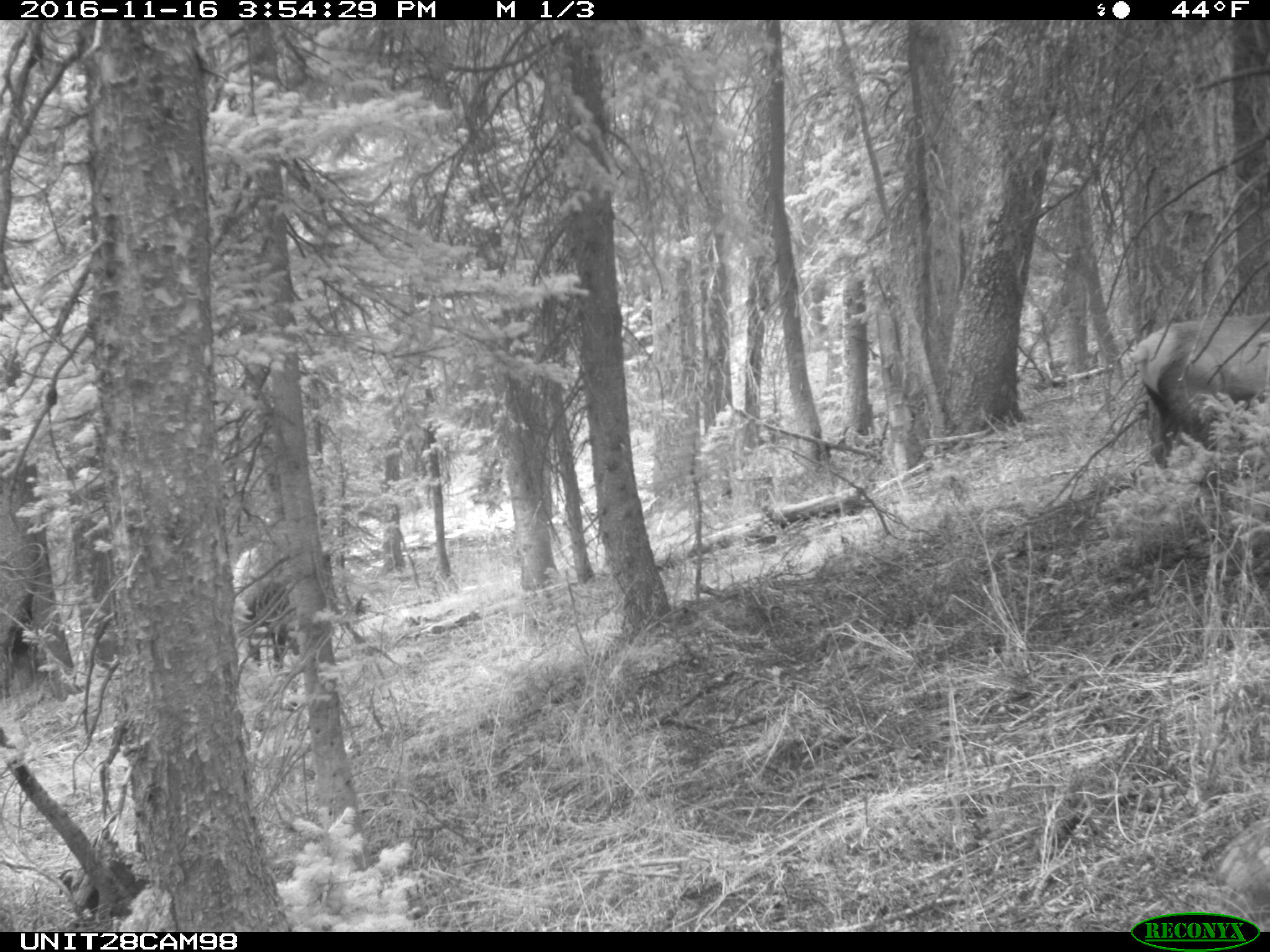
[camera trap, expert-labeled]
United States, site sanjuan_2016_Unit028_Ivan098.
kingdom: Animalia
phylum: Chordata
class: Mammalia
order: Artiodactyla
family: Cervidae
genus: Cervus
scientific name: Cervus elaphus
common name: red deer